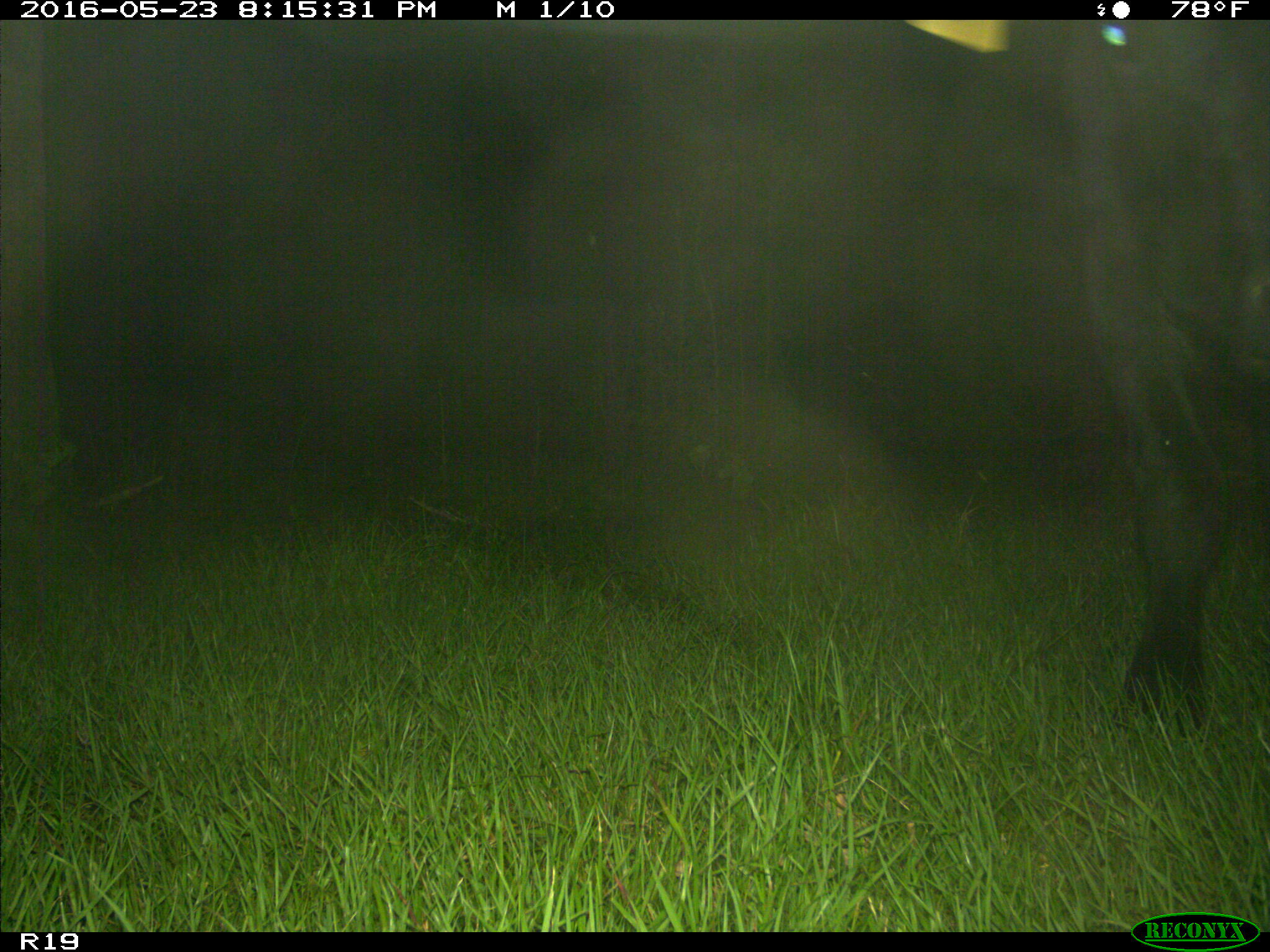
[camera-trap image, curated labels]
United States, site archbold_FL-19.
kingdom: Animalia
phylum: Chordata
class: Mammalia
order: Artiodactyla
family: Bovidae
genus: Bos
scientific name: Bos taurus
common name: domestic cow